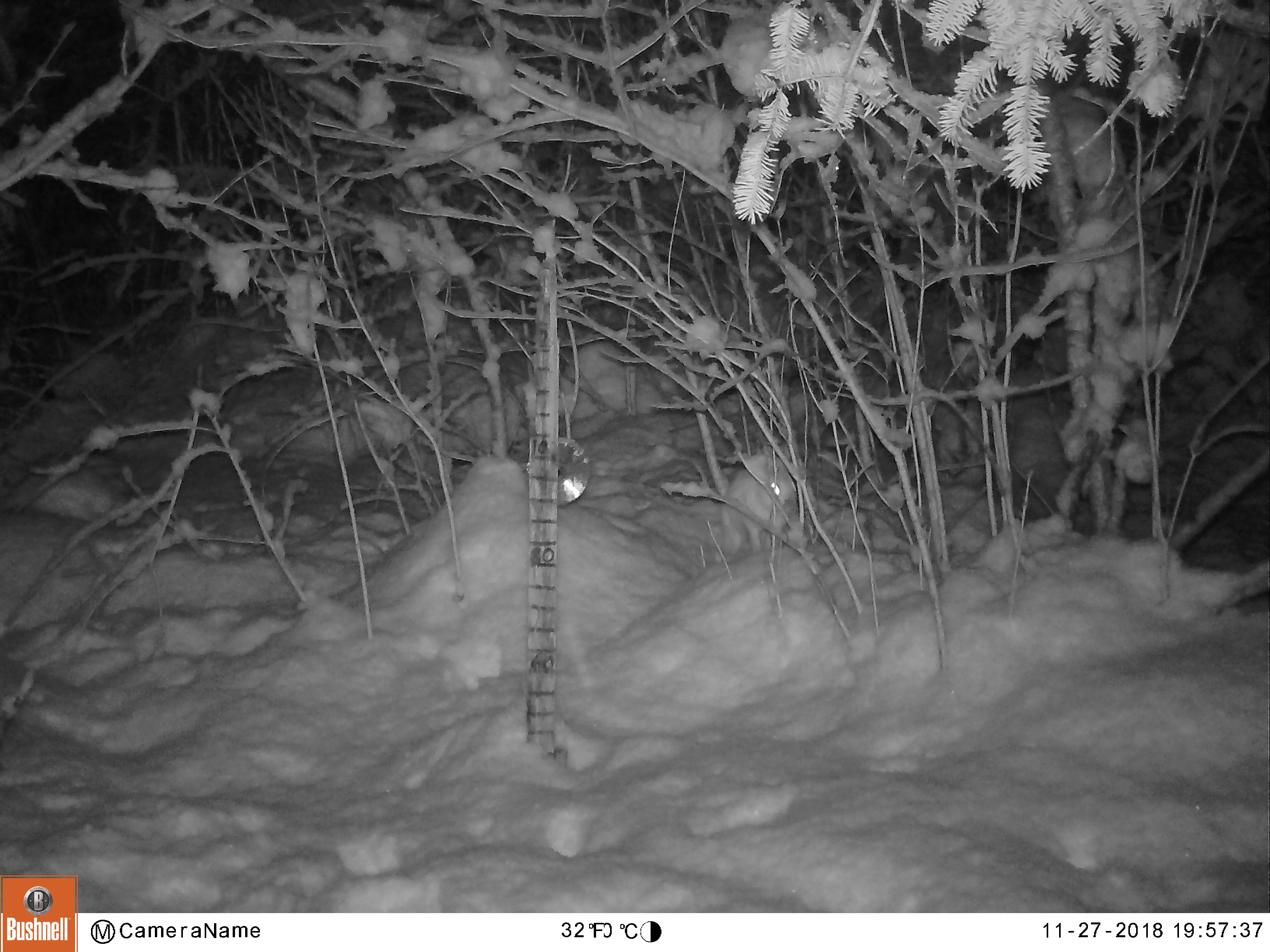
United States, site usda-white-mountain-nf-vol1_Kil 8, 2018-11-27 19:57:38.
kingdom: Animalia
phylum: Chordata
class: Mammalia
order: Lagomorpha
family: Leporidae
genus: Lepus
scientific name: Lepus americanus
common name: snowshoe hare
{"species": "snowshoe hare (Lepus americanus)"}